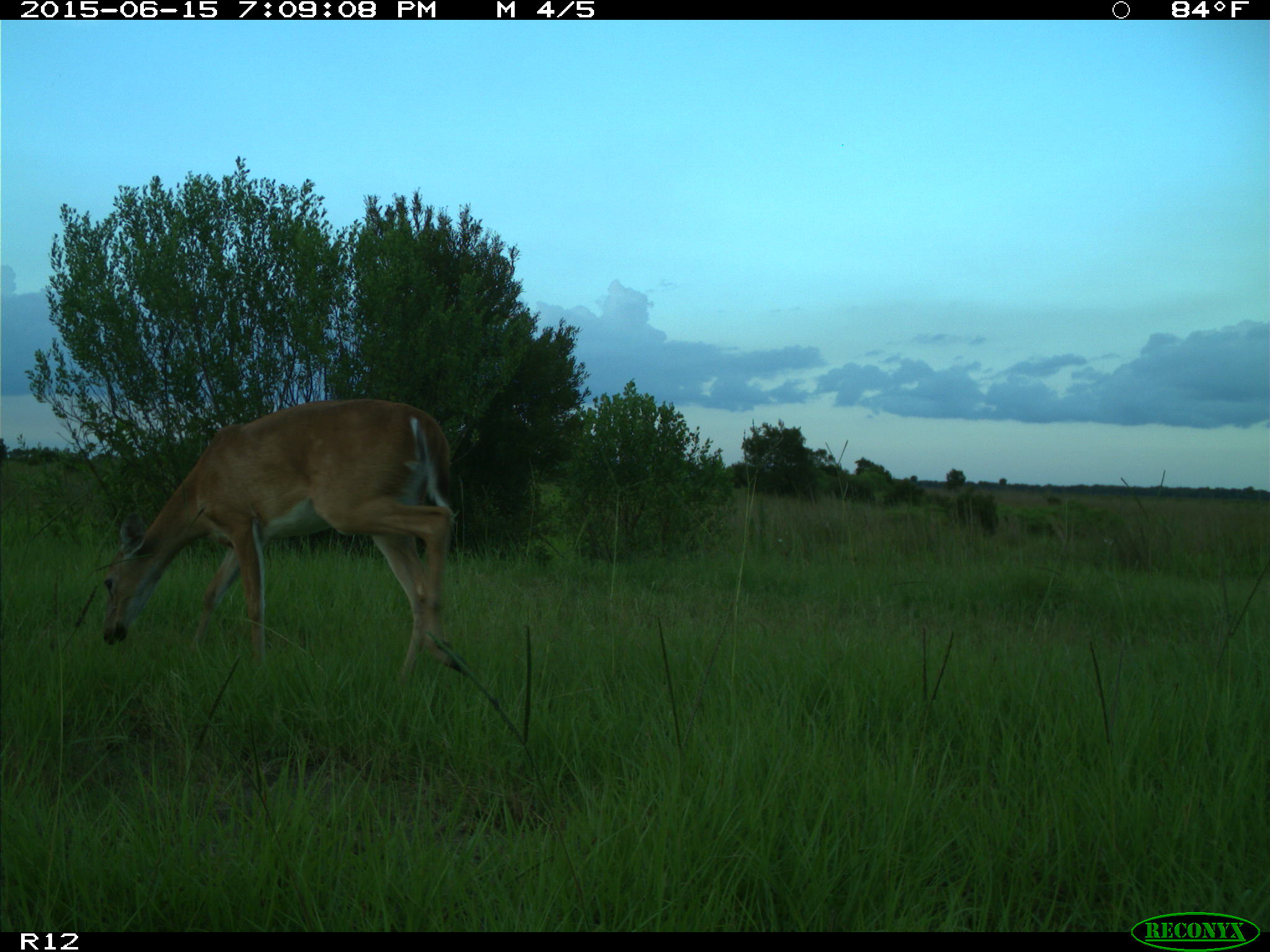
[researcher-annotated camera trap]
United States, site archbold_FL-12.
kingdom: Animalia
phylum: Chordata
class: Mammalia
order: Artiodactyla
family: Cervidae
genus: Odocoileus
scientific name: Odocoileus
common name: deer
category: unidentified deer